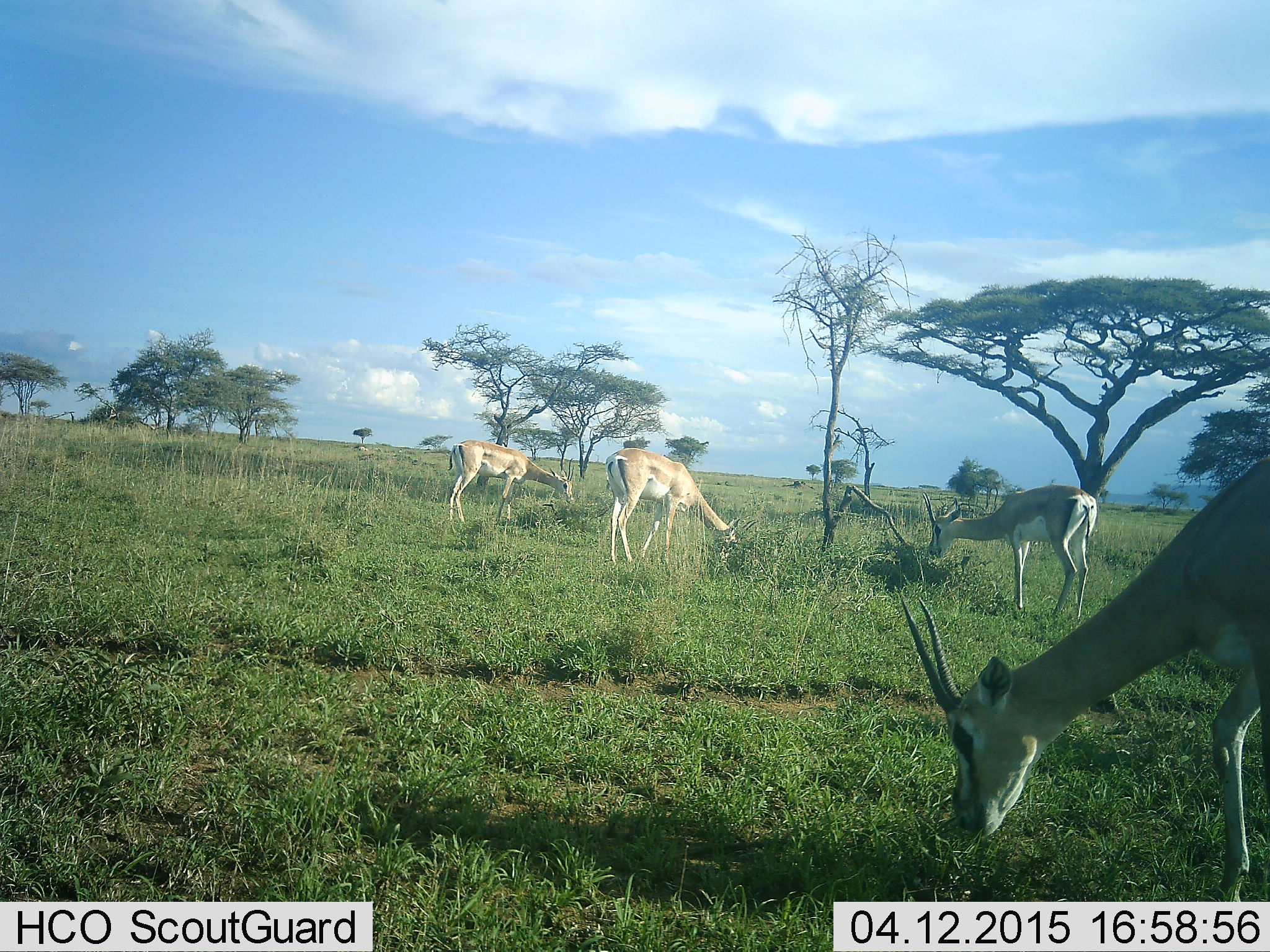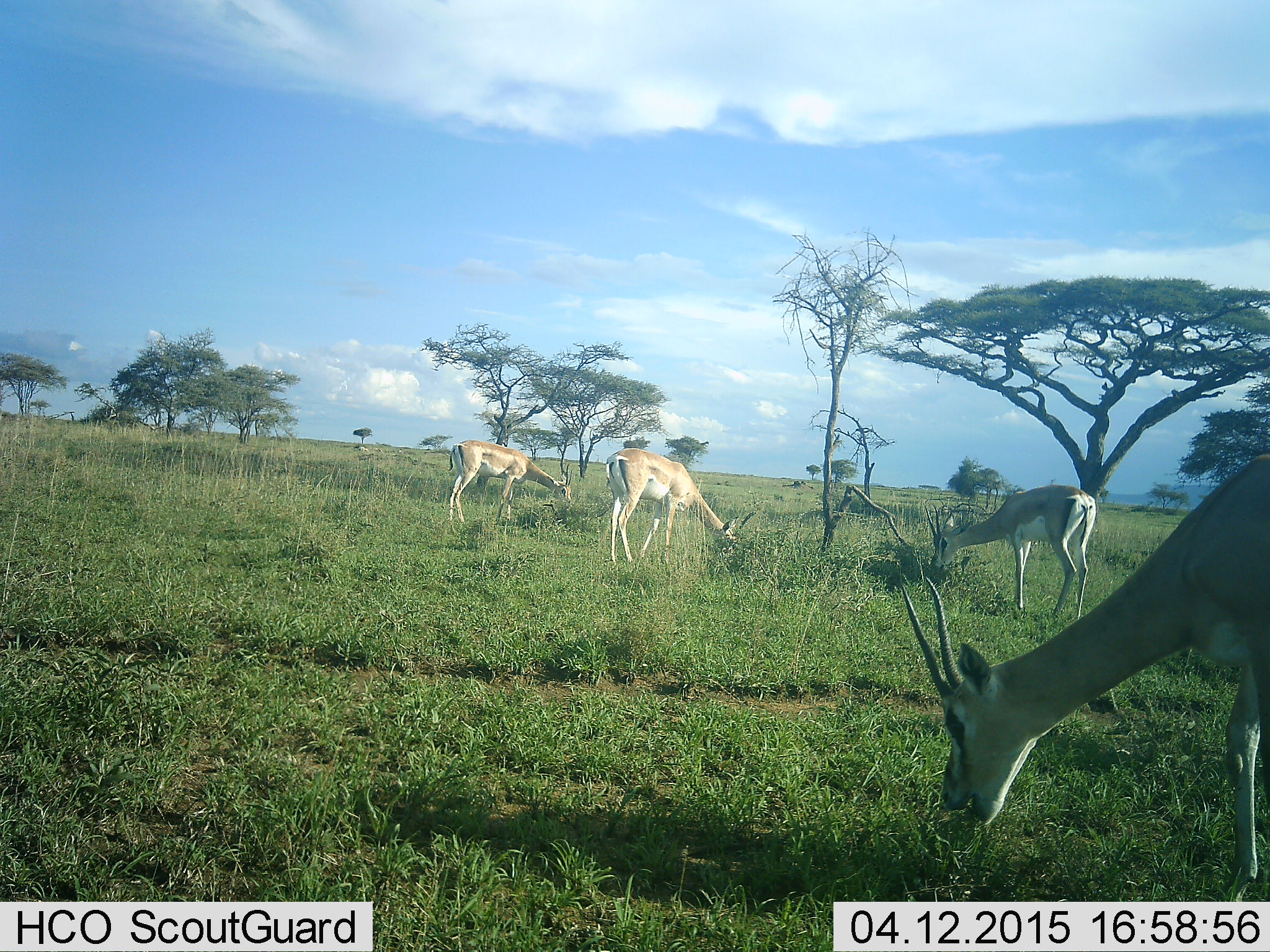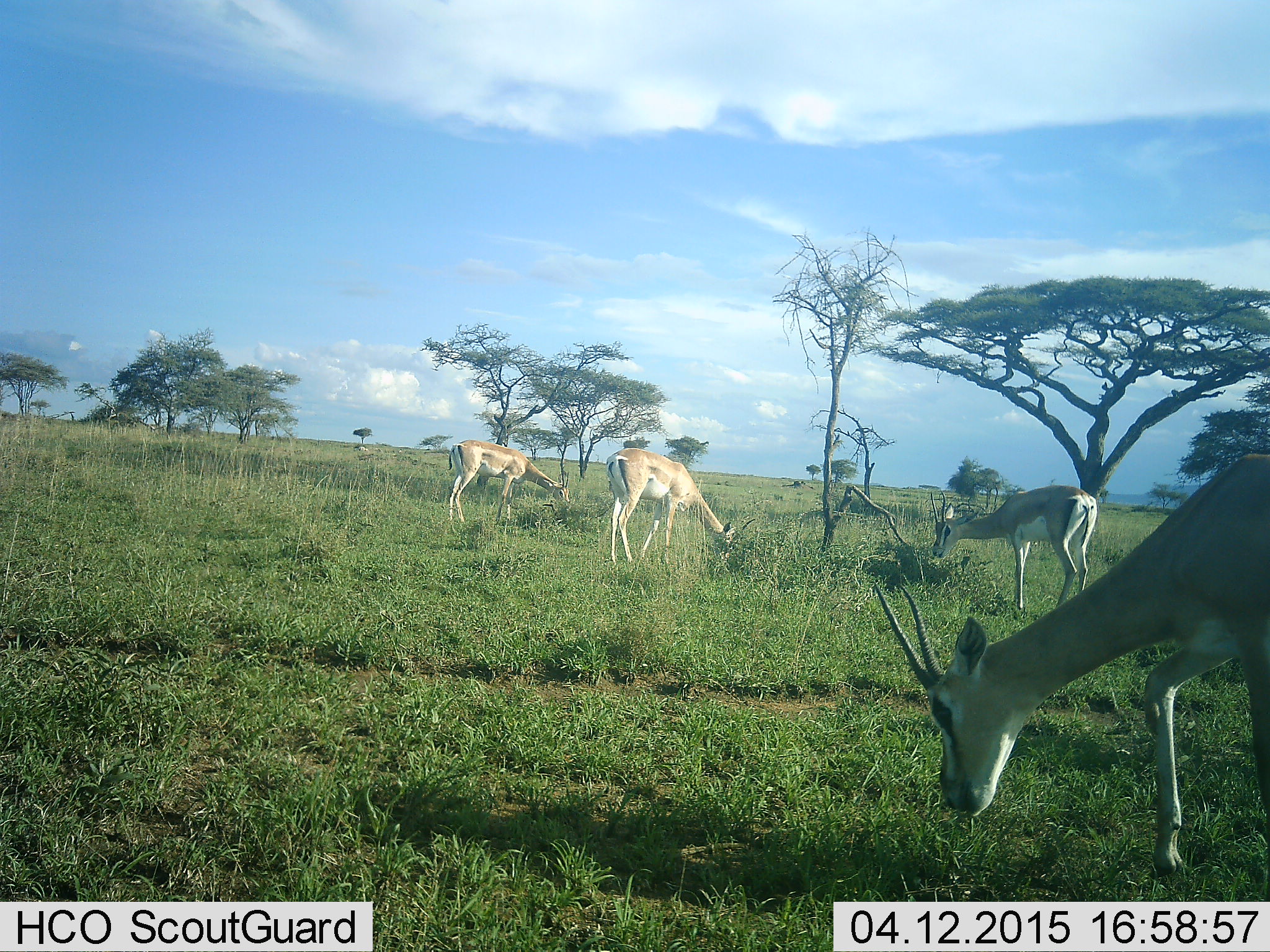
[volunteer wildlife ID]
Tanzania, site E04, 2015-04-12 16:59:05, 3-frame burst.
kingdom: Animalia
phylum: Chordata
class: Mammalia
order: Artiodactyla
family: Bovidae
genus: Nanger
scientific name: Nanger granti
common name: grant's gazelle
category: gazellegrants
Gazellegrants (grant's gazelle) (Nanger granti), count 4. Behavior (volunteer vote fractions): standing 20%, resting 0%, moving 0%, interacting 0%. Young present (vote fraction): 0%. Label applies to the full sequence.